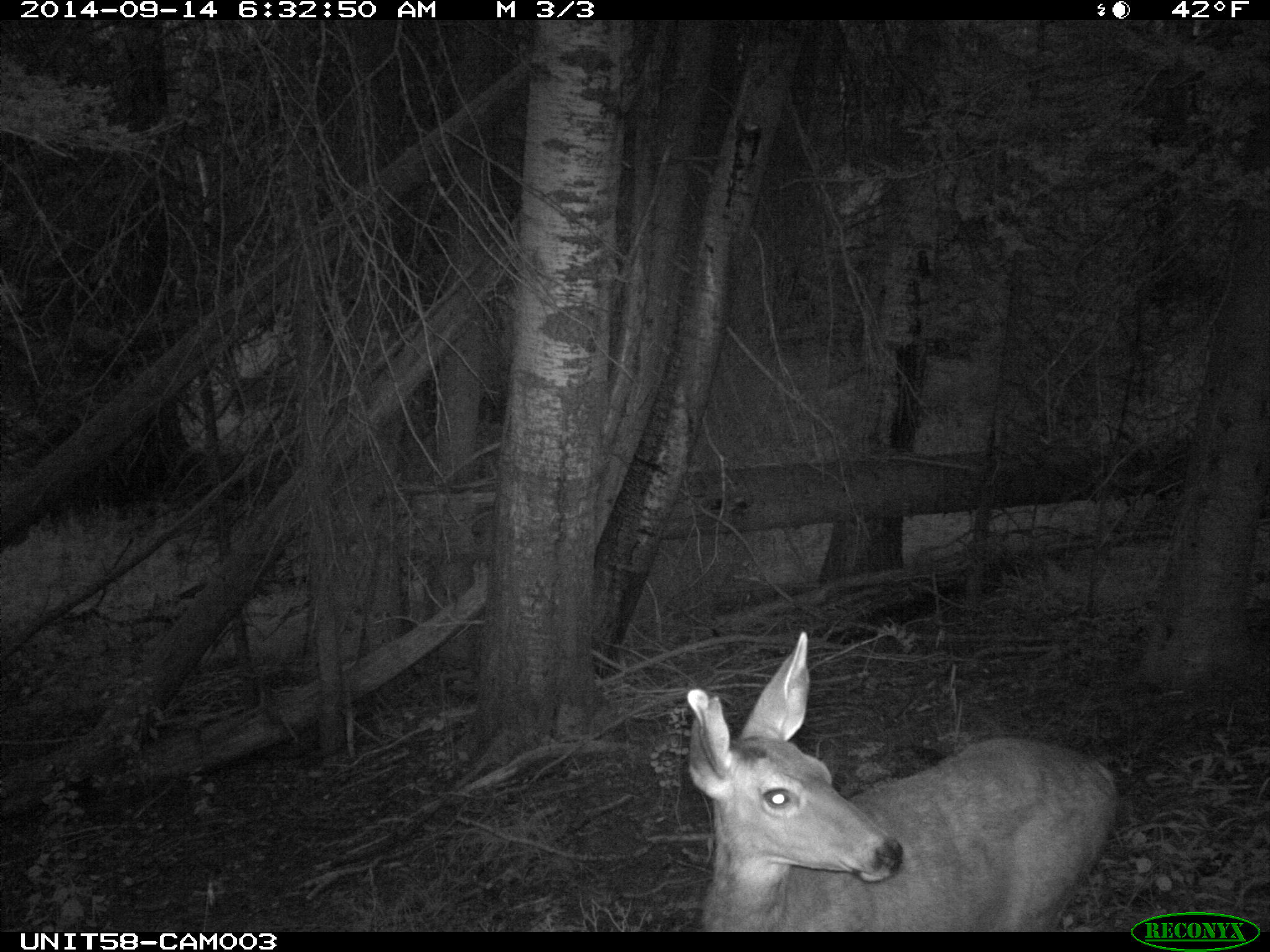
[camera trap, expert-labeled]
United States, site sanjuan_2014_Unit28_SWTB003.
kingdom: Animalia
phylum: Chordata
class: Mammalia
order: Artiodactyla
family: Cervidae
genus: Odocoileus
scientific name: Odocoileus hemionus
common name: mule deer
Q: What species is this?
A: Odocoileus hemionus (mule deer).